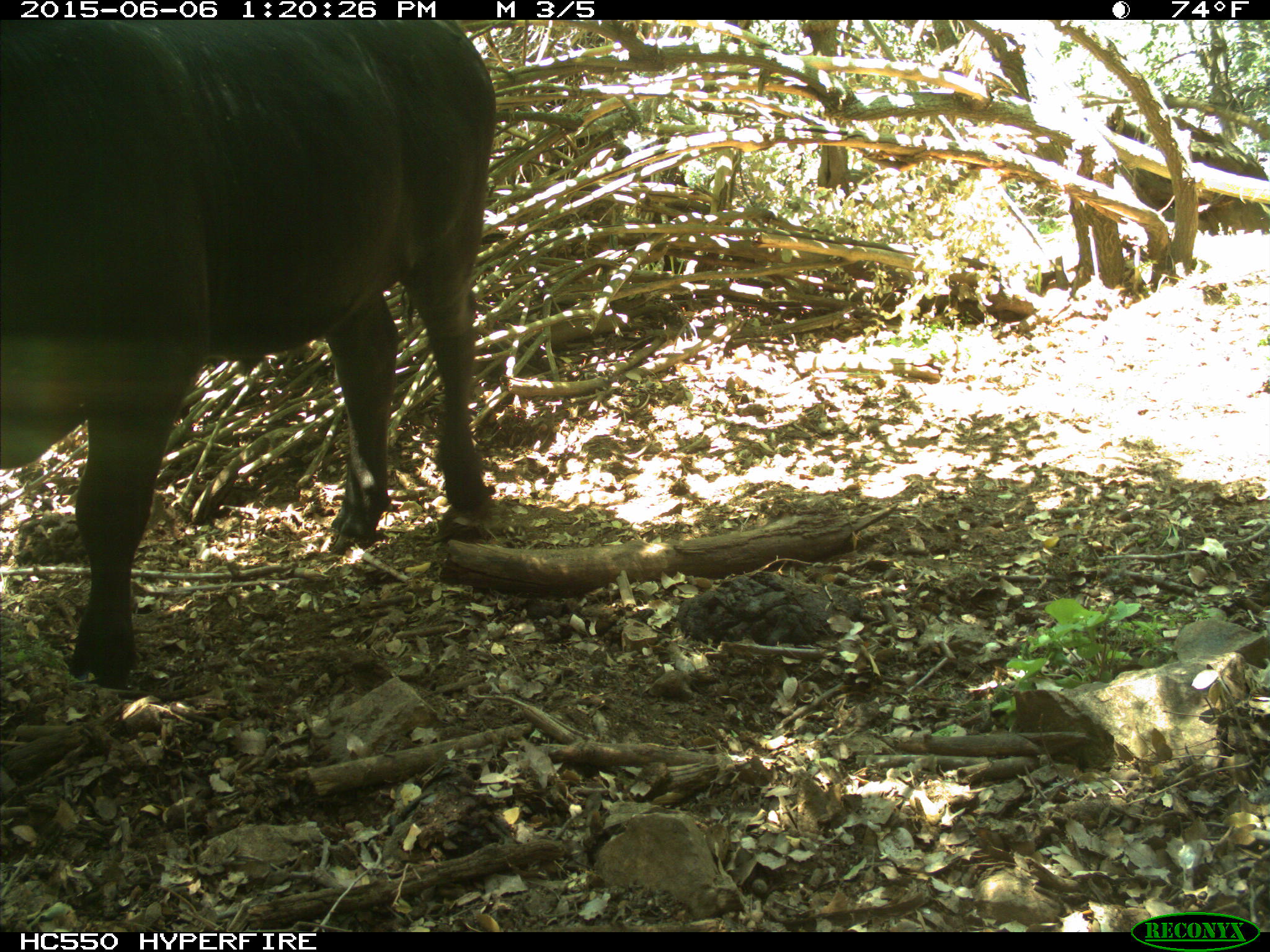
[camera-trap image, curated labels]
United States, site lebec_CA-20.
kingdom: Animalia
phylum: Chordata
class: Mammalia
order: Artiodactyla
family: Bovidae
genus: Bos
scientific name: Bos taurus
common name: domestic cow